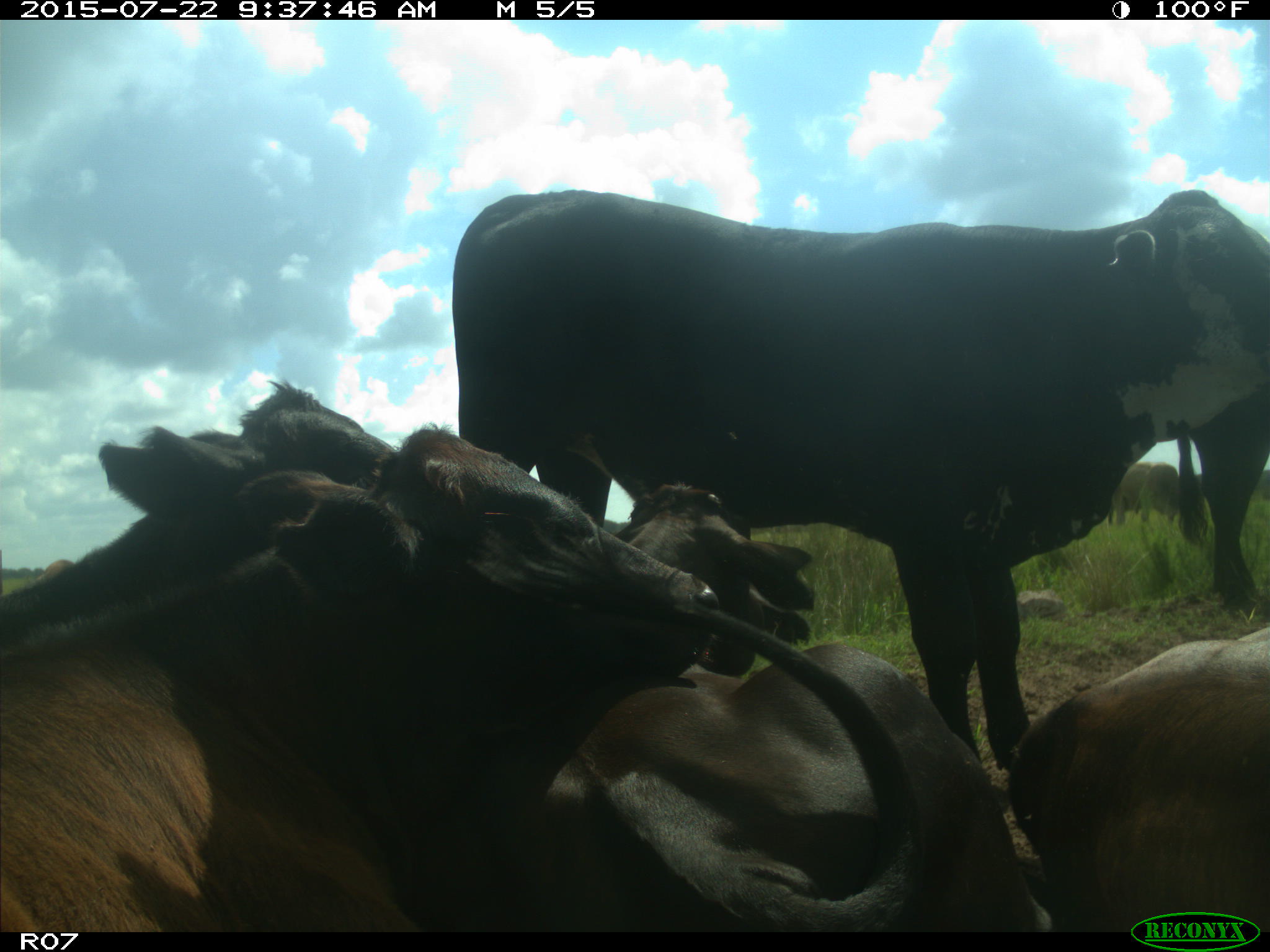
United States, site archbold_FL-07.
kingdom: Animalia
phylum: Chordata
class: Mammalia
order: Artiodactyla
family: Bovidae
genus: Bos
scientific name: Bos taurus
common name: domestic cow